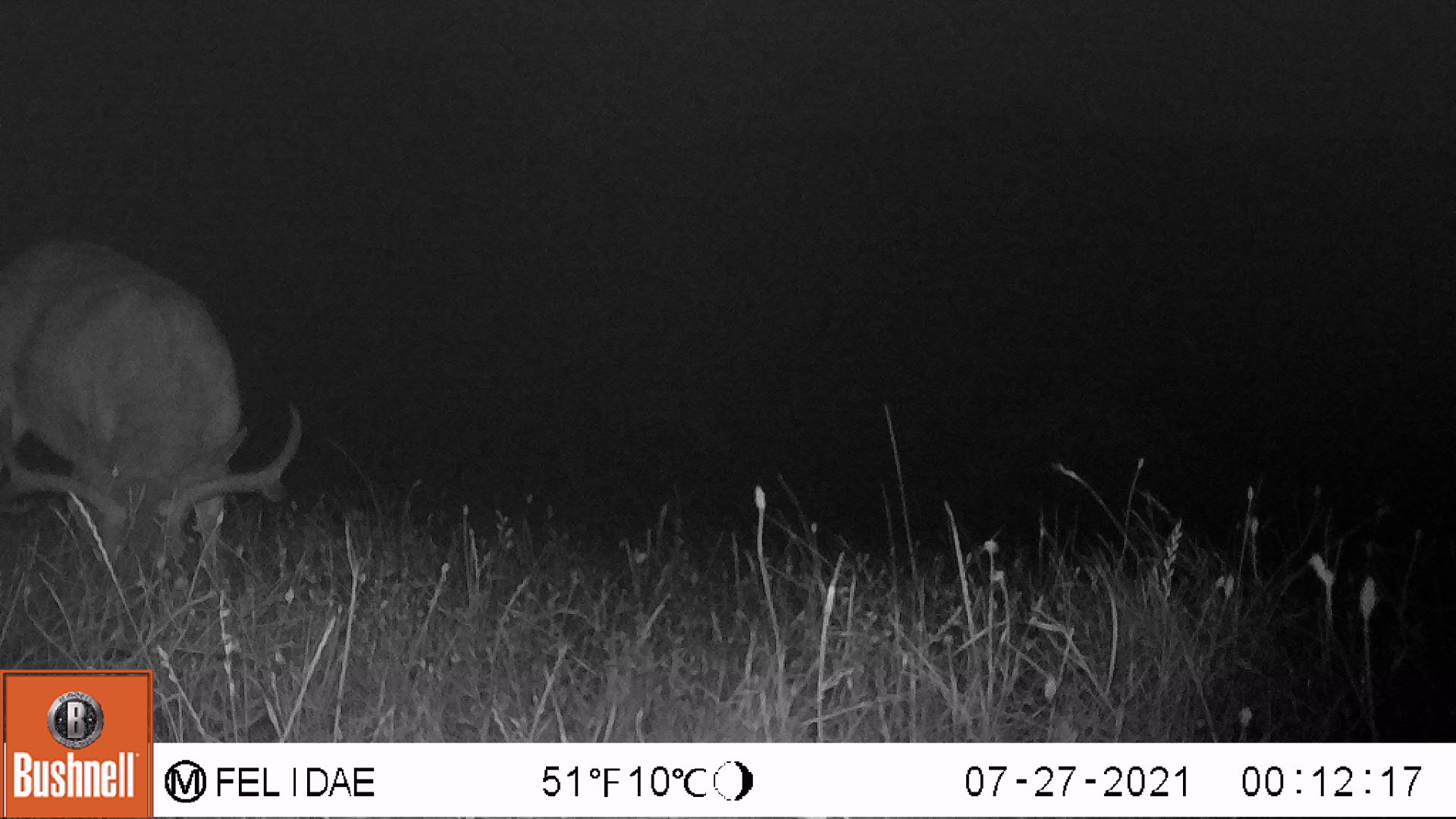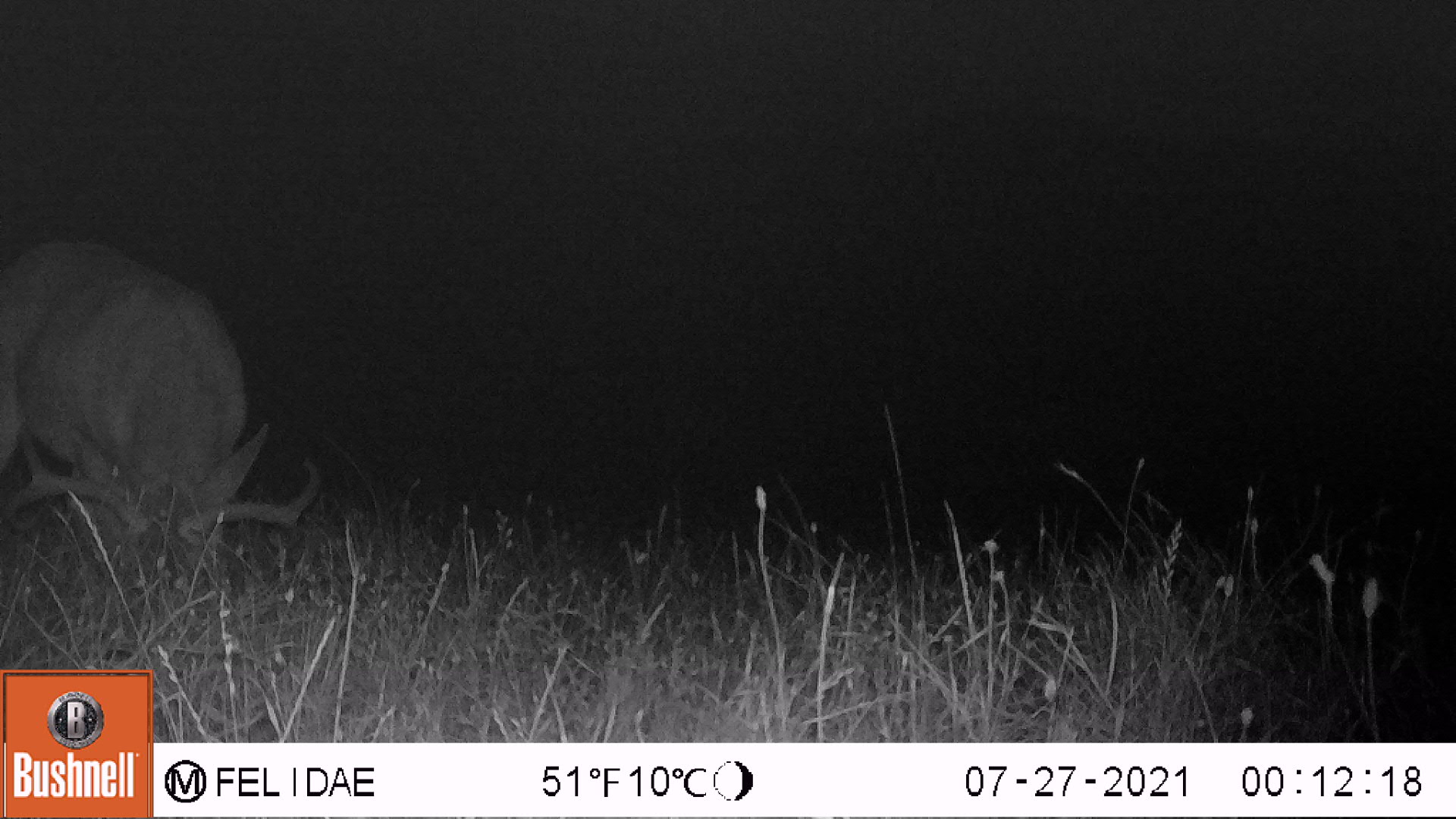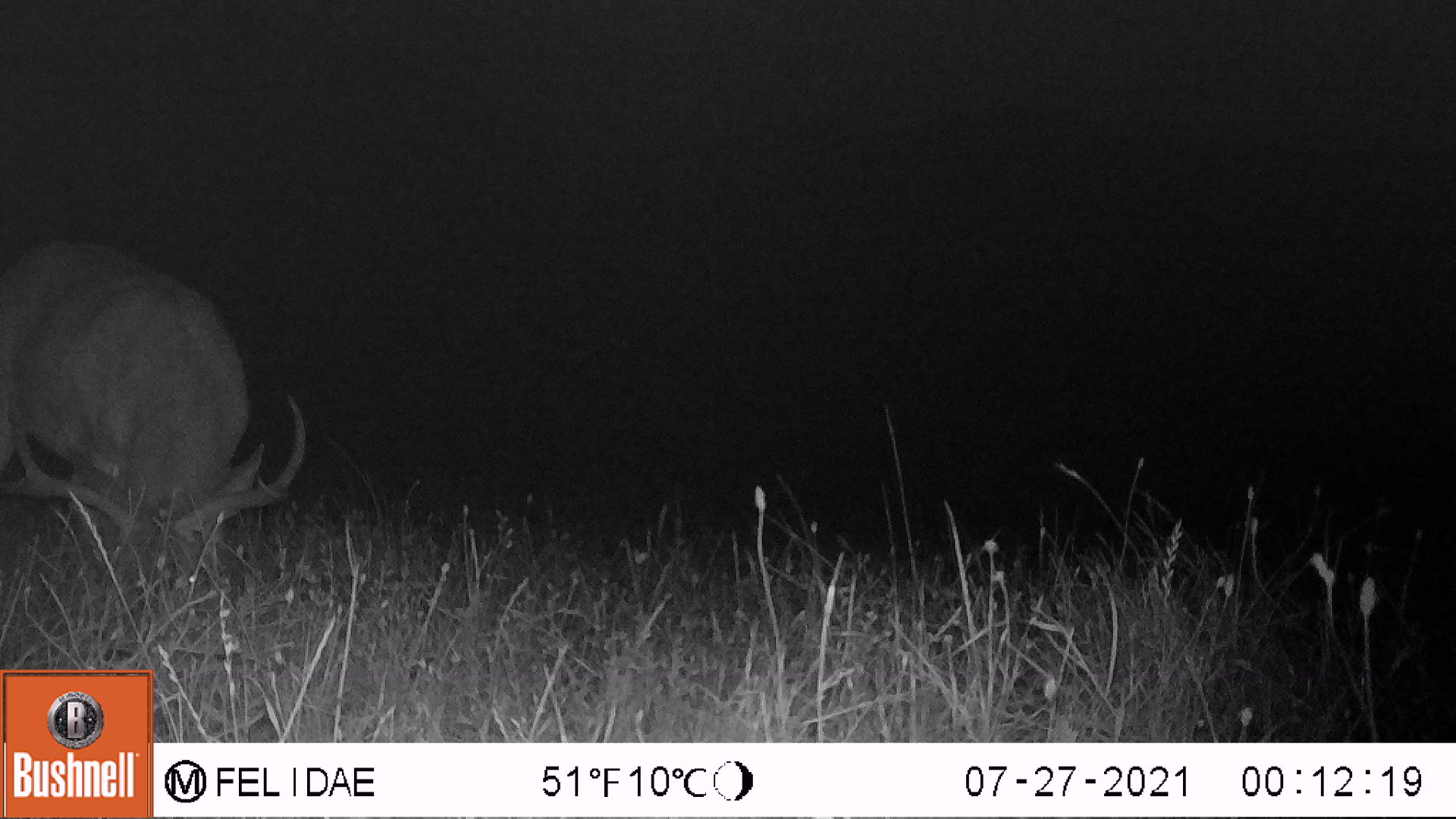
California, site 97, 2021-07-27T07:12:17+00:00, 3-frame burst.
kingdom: Animalia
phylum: Chordata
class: Mammalia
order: Artiodactyla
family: Cervidae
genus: Odocoileus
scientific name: Odocoileus hemionus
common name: mule deer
Mule deer (Odocoileus hemionus).